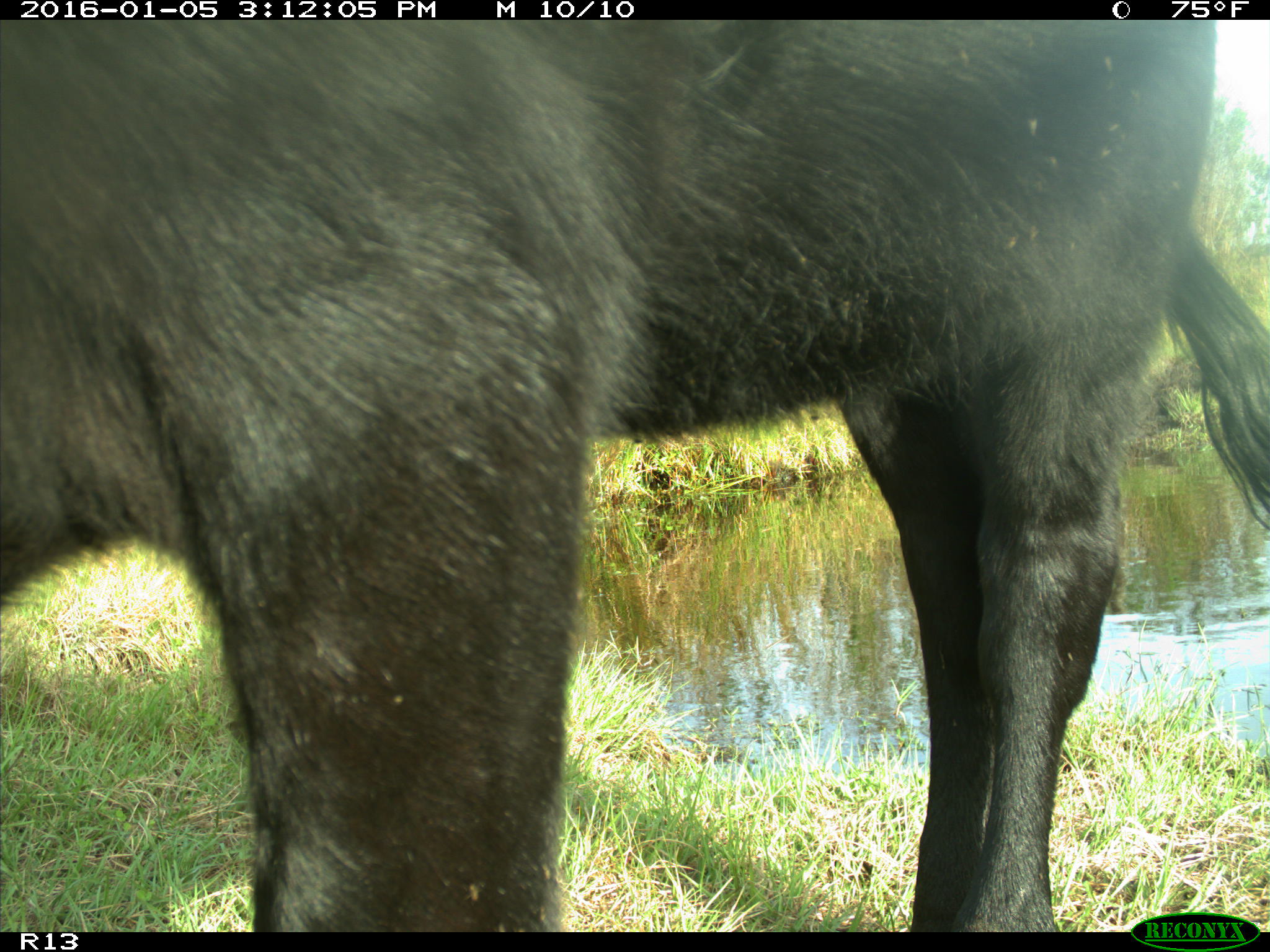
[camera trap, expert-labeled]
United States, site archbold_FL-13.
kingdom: Animalia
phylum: Chordata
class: Mammalia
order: Artiodactyla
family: Bovidae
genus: Bos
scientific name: Bos taurus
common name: domestic cow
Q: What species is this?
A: Bos taurus (domestic cow).